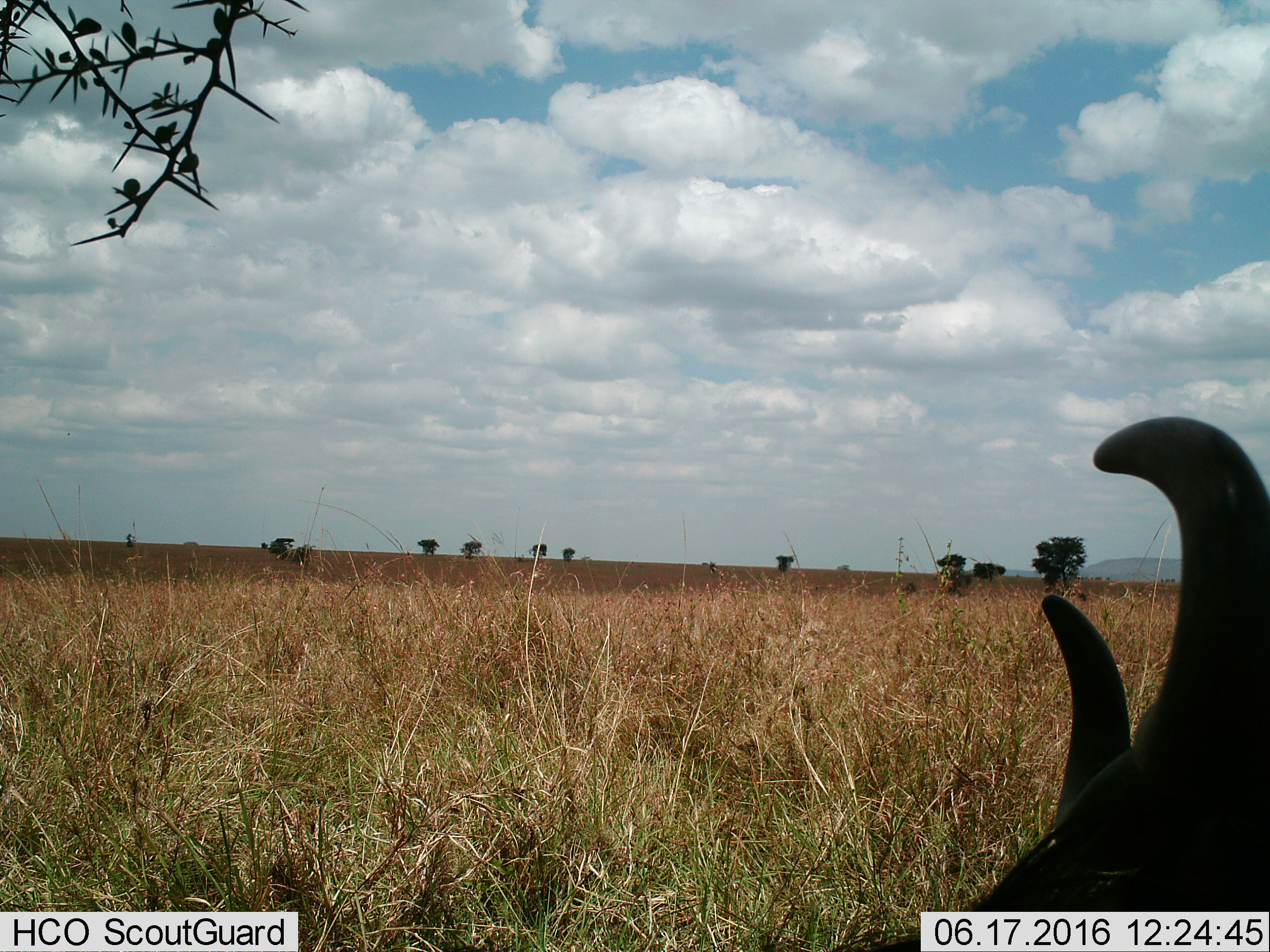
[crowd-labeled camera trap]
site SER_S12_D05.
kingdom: Animalia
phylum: Chordata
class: Mammalia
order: Artiodactyla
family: Bovidae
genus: Syncerus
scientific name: Syncerus caffer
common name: african buffalo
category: buffalo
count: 1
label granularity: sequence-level